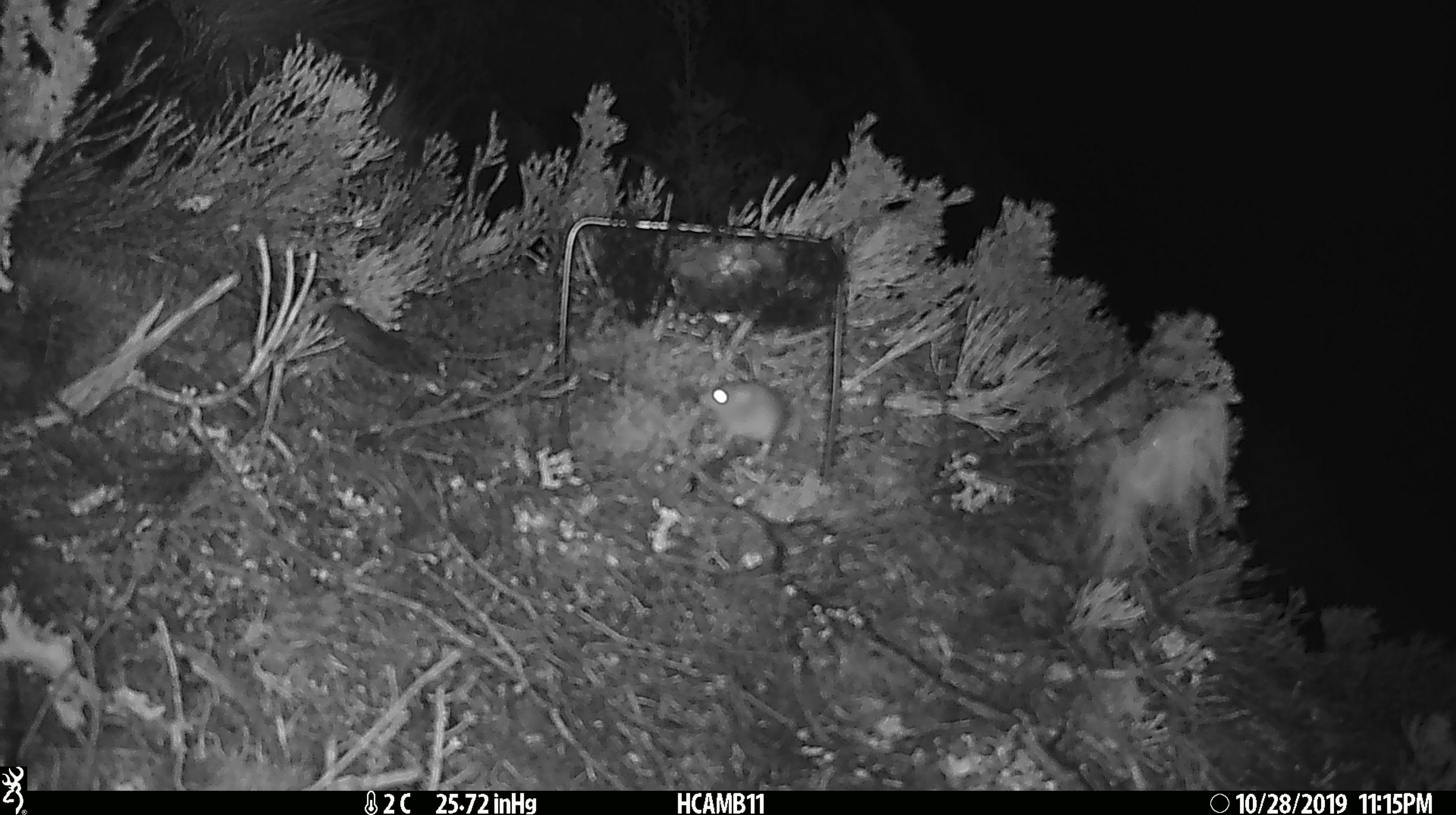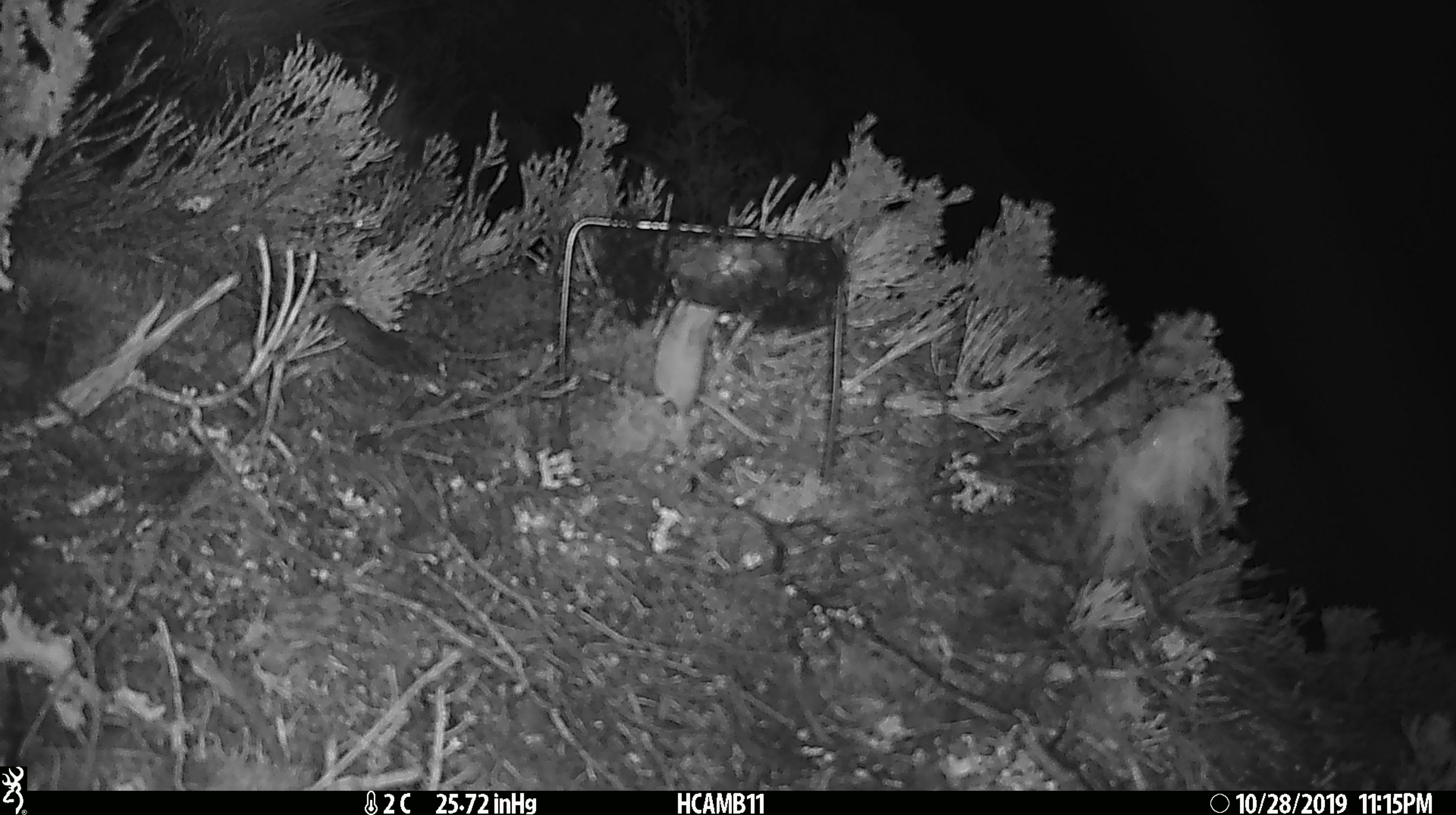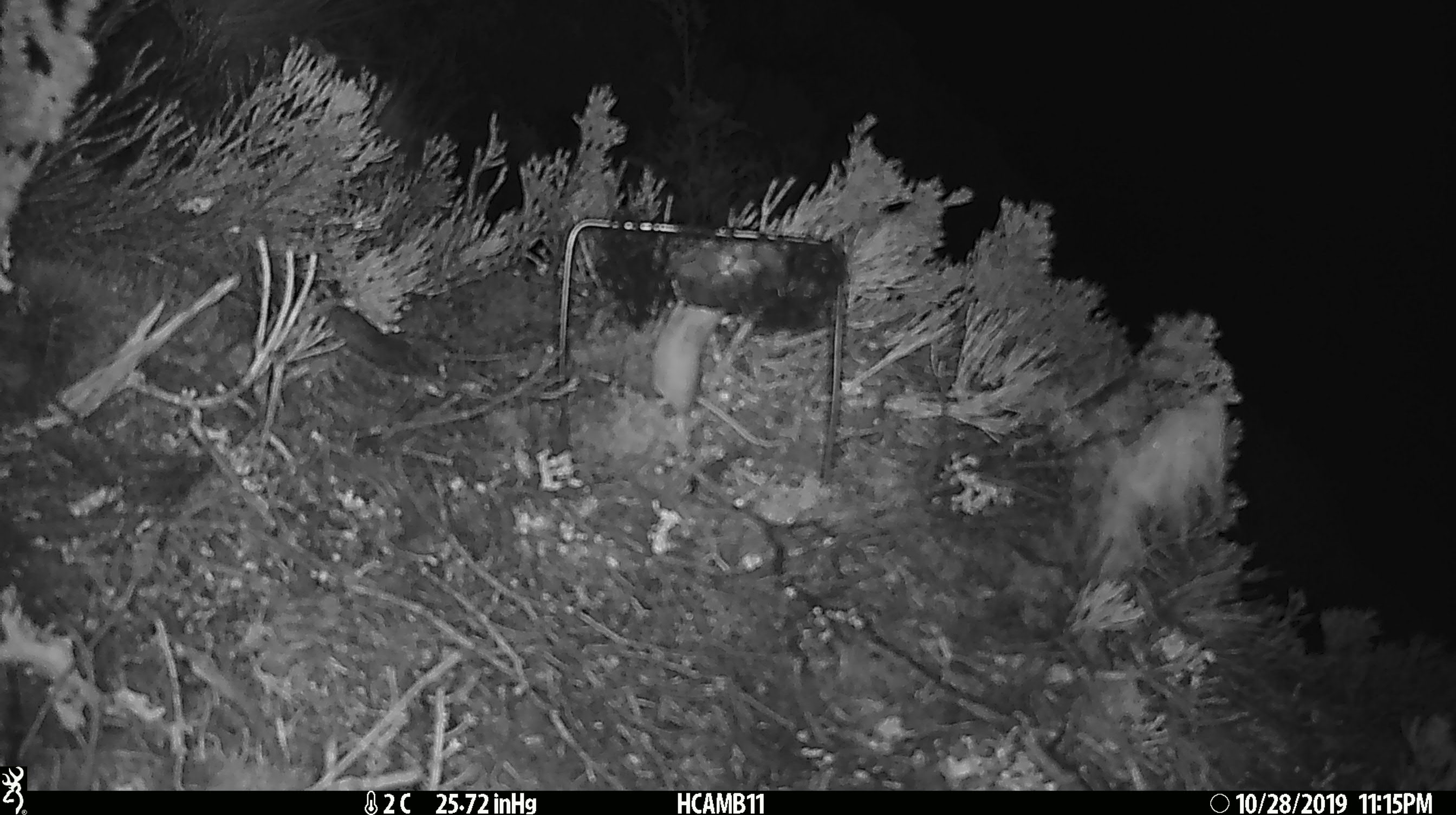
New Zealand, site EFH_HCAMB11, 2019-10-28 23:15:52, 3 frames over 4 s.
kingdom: Animalia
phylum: Chordata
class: Mammalia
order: Rodentia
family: Muridae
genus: Mus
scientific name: Mus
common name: mouse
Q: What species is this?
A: Mouse (Mus).